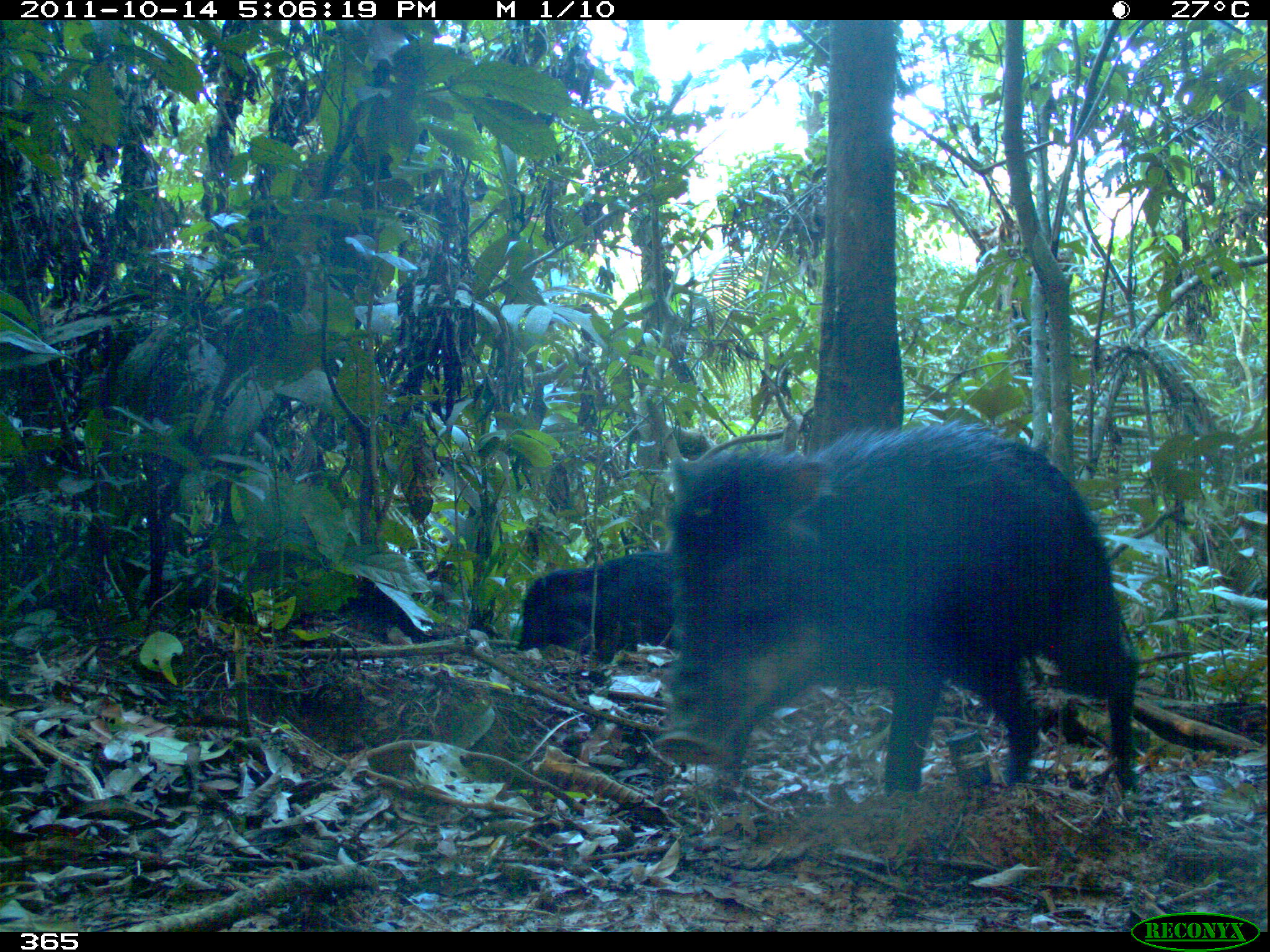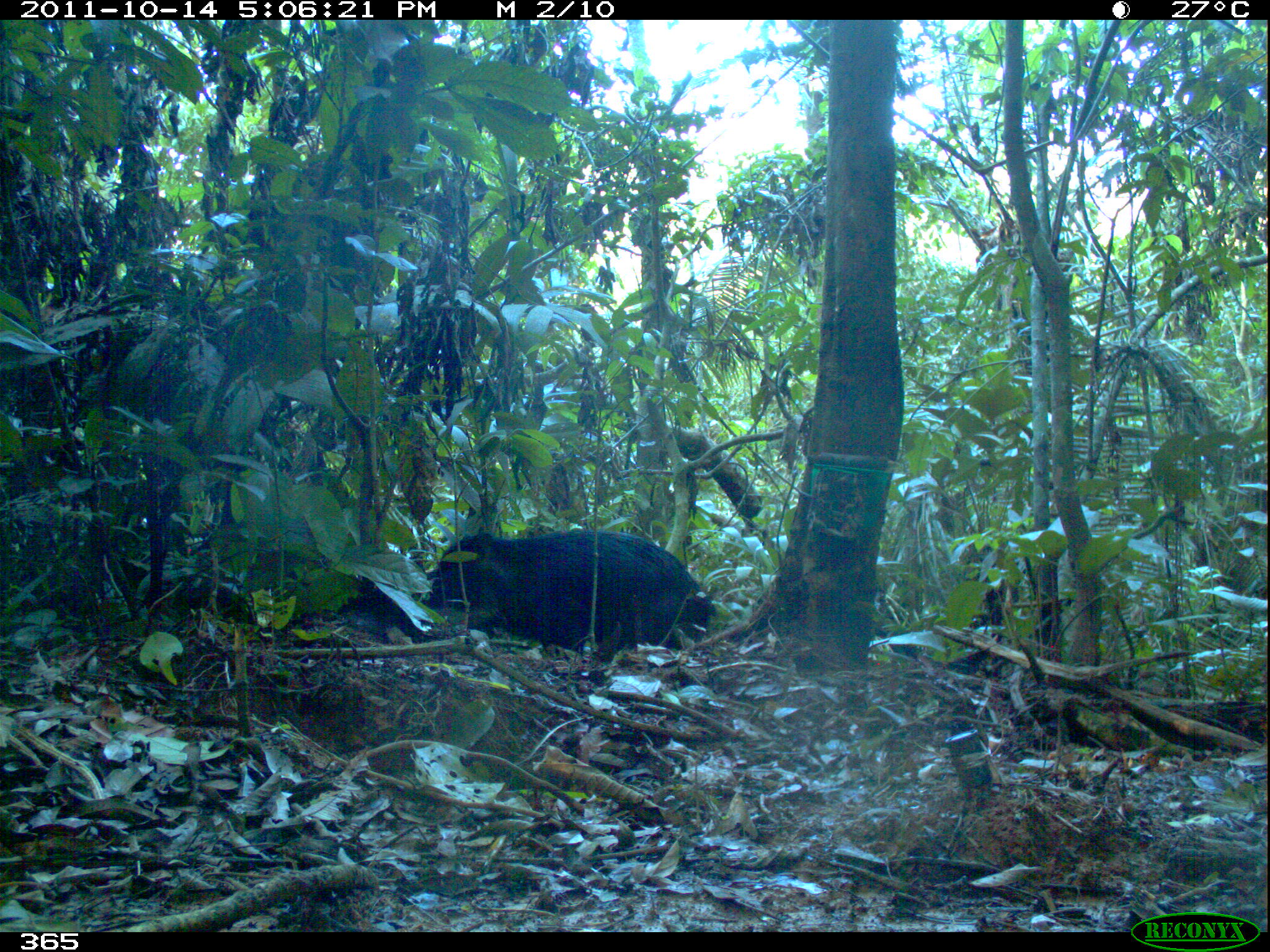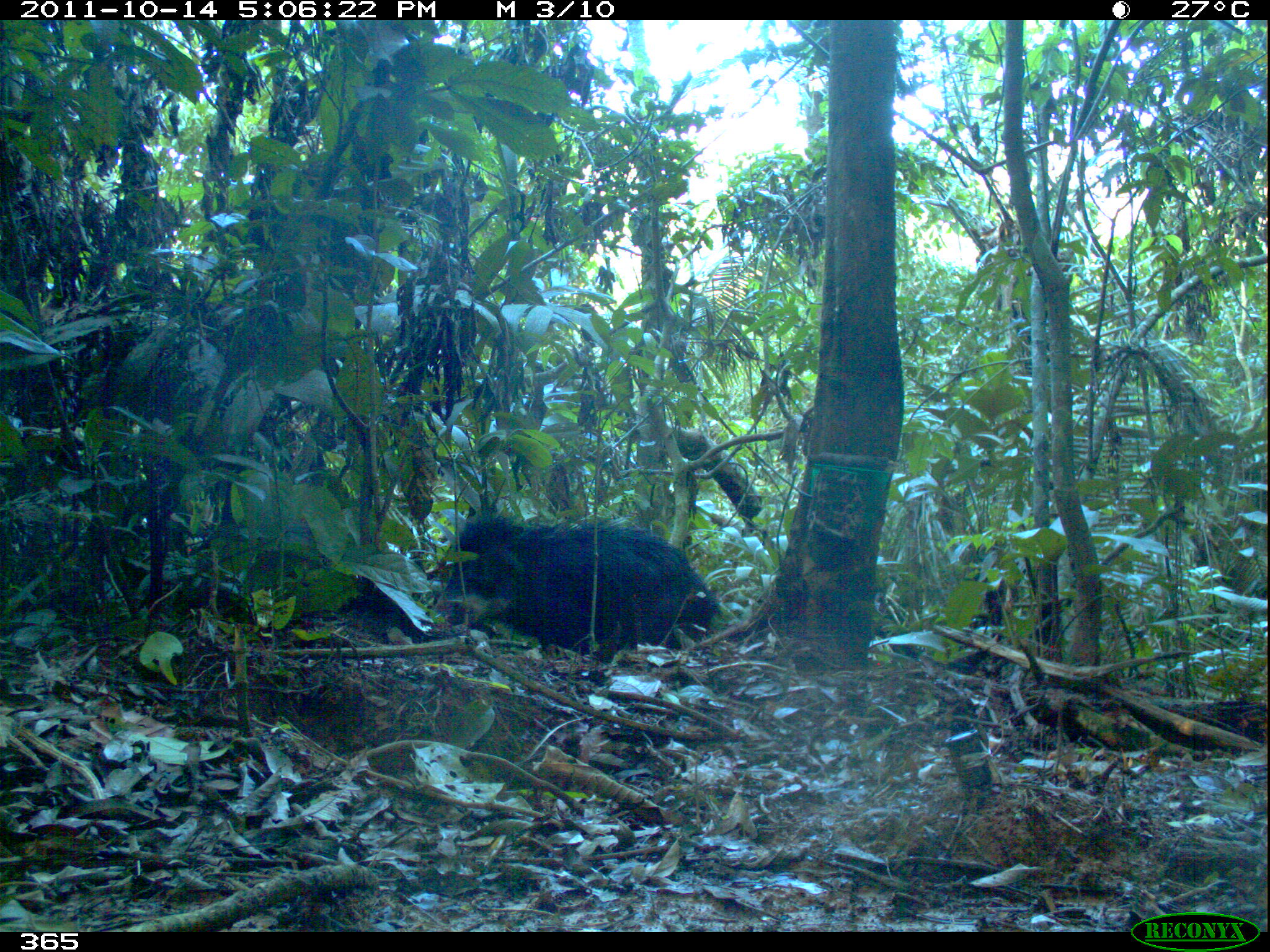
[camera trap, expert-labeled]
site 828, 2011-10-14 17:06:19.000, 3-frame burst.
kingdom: Animalia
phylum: Chordata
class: Mammalia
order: Artiodactyla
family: Tayassuidae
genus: Tayassu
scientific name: Tayassu pecari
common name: white-lipped peccary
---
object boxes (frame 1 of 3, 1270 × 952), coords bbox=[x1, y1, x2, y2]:
tayassu pecari: bbox=[655, 421, 1140, 797]; bbox=[516, 549, 678, 665]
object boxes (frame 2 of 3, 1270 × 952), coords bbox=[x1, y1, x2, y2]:
tayassu pecari: bbox=[428, 528, 716, 662]